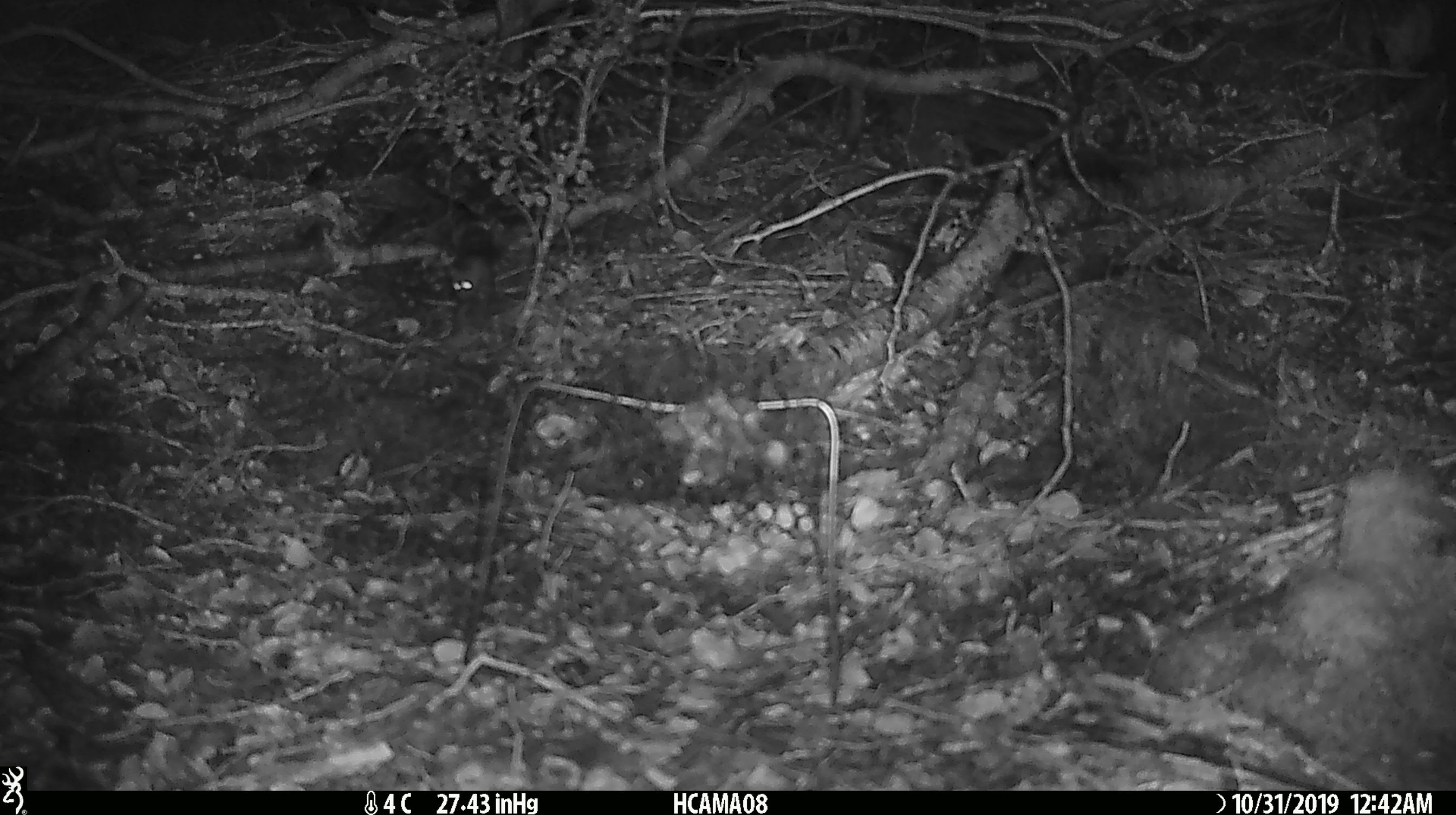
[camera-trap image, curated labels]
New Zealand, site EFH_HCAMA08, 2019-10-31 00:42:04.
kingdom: Animalia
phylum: Chordata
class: Mammalia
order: Rodentia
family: Muridae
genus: Mus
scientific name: Mus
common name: mouse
Mouse (Mus).